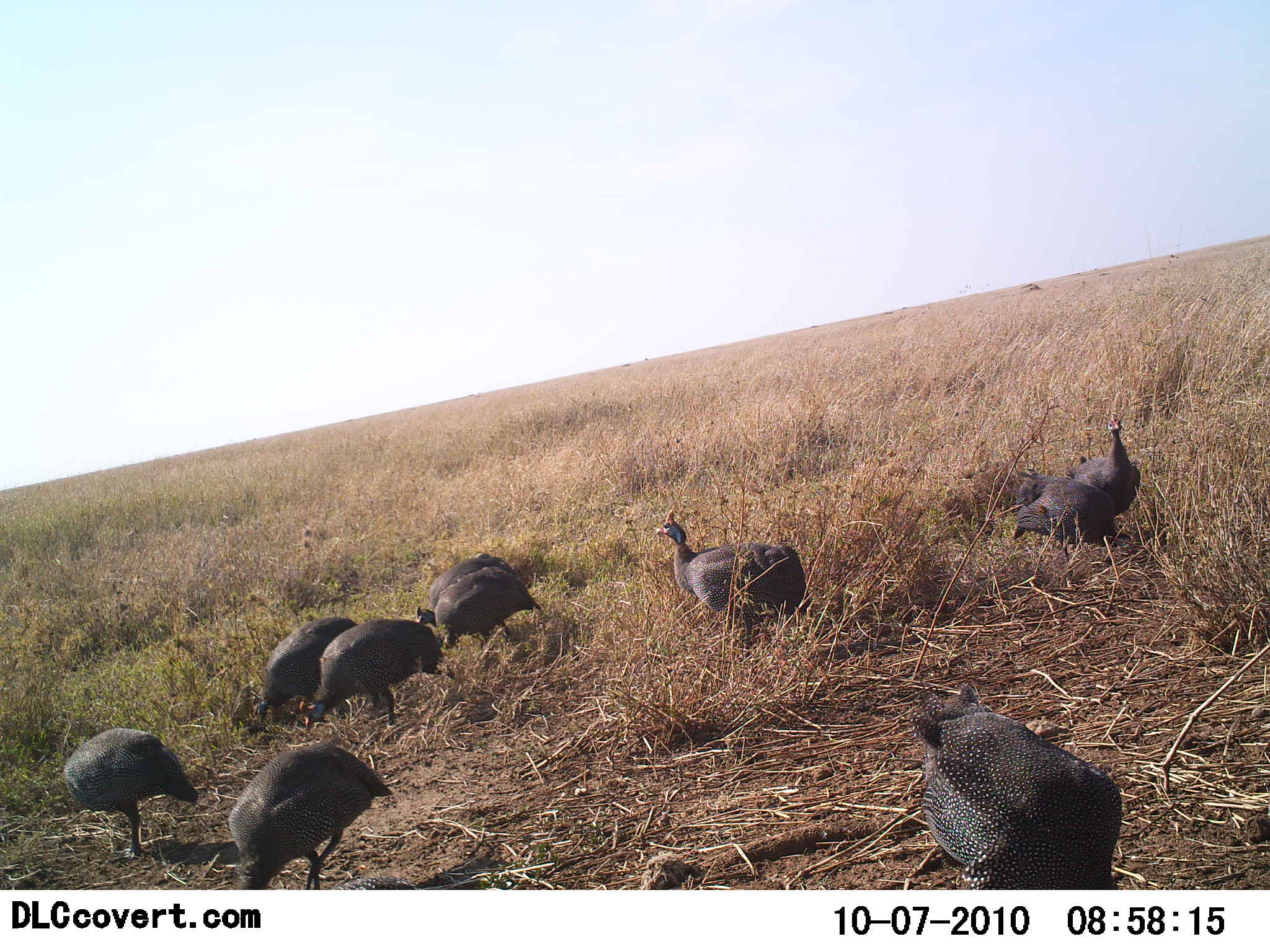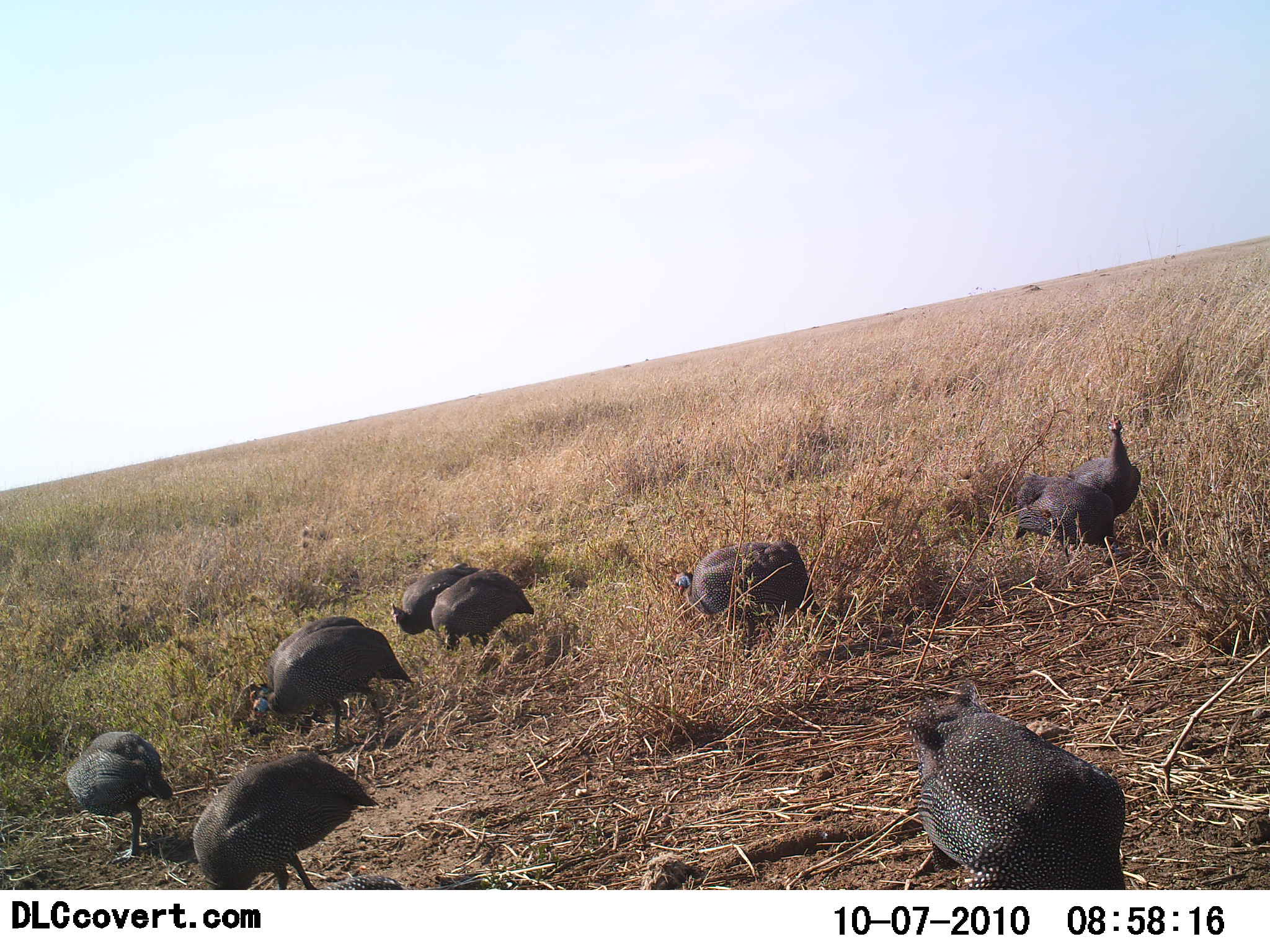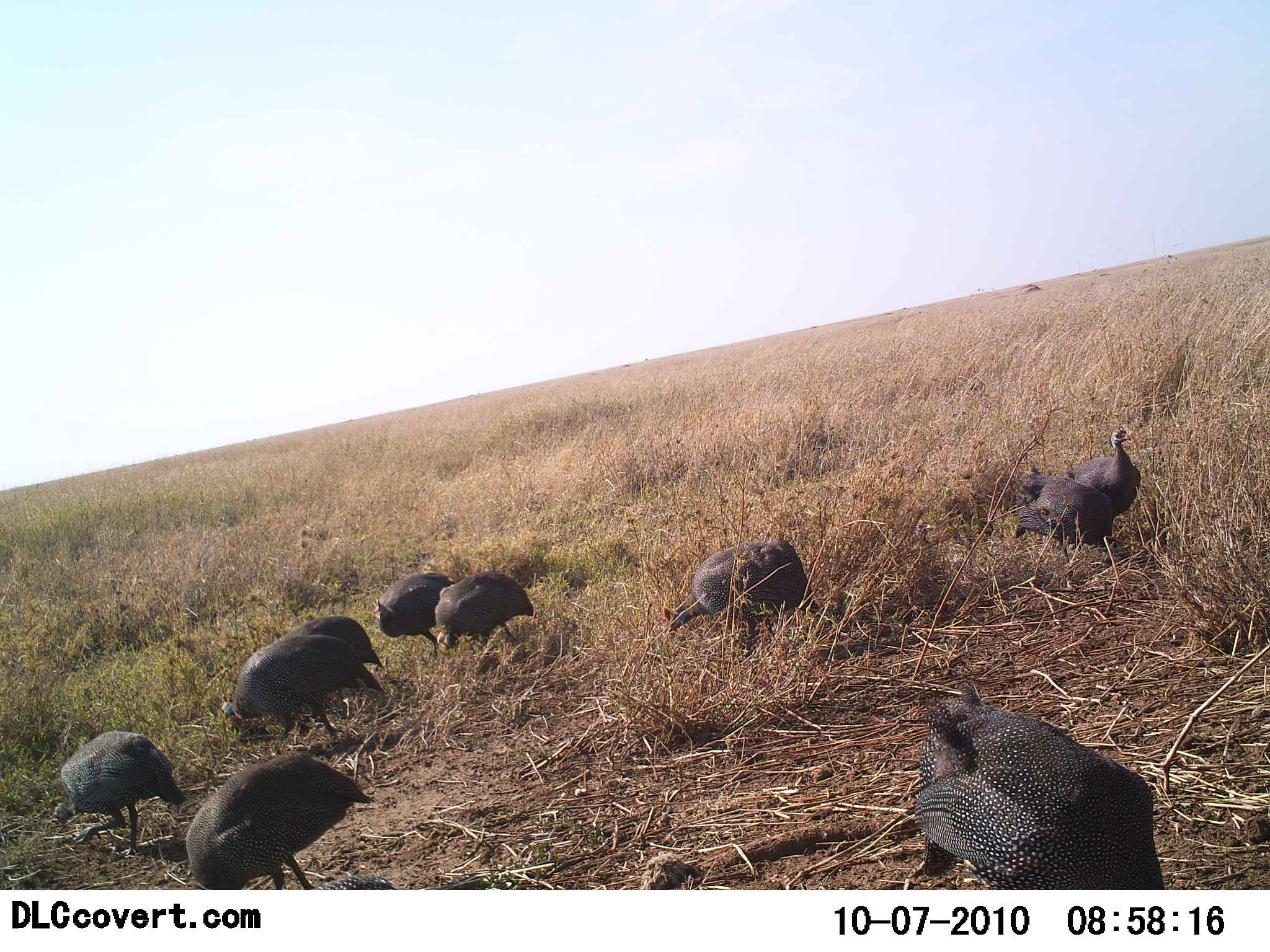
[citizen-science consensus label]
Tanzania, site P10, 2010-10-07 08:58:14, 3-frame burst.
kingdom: Animalia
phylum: Chordata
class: Aves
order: Galliformes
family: Numididae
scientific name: Numididae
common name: guinea fowl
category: guineafowl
Guineafowl (guinea fowl) (Numididae), count 9. Behavior (volunteer vote fractions): standing 38%, resting 0%, moving 23%, interacting 8%. Young present (vote fraction): 0%. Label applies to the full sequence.